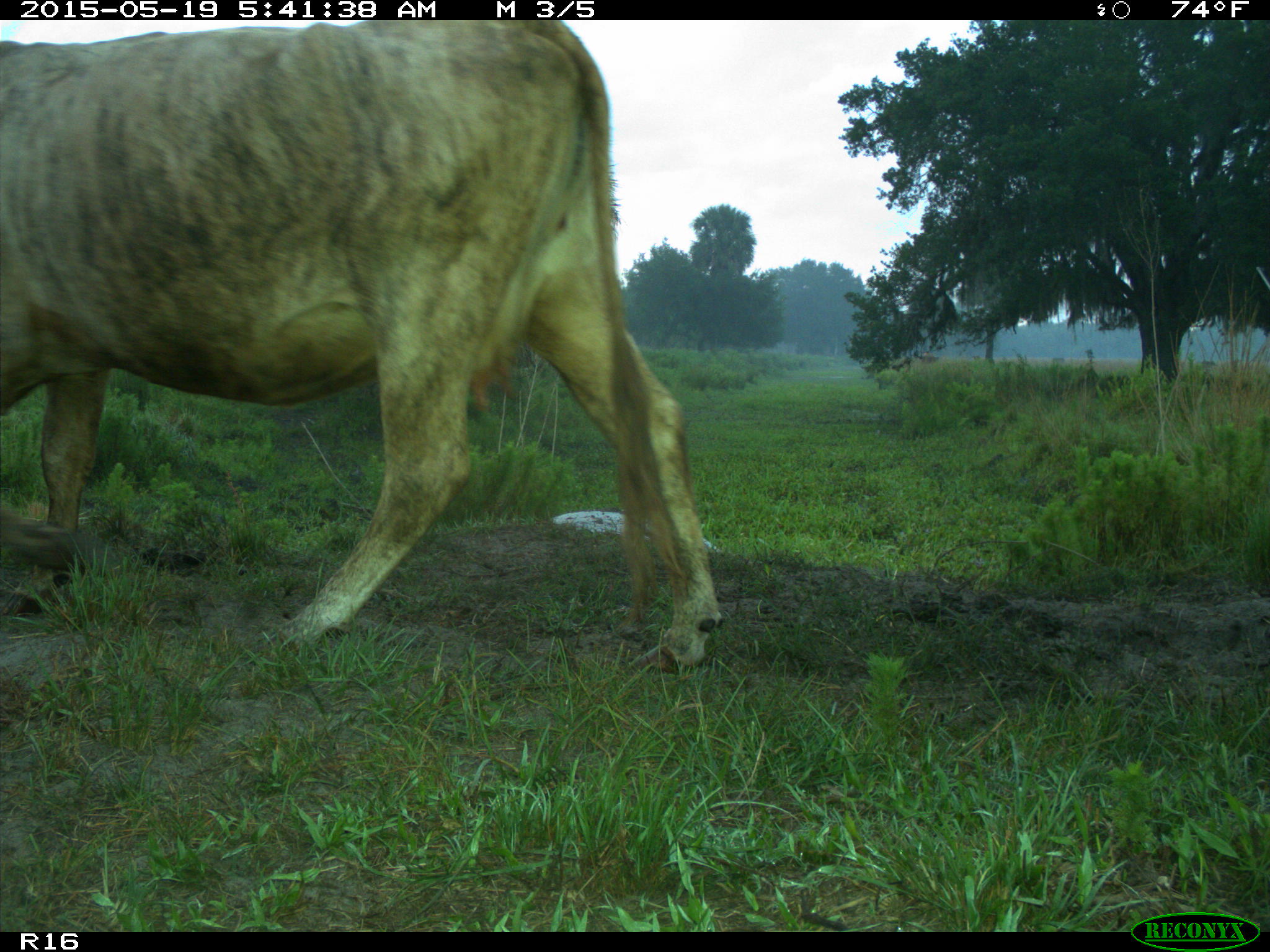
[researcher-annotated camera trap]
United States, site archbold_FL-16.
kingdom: Animalia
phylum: Chordata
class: Mammalia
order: Artiodactyla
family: Bovidae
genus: Bos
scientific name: Bos taurus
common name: domestic cow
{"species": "Bos taurus (domestic cow)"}